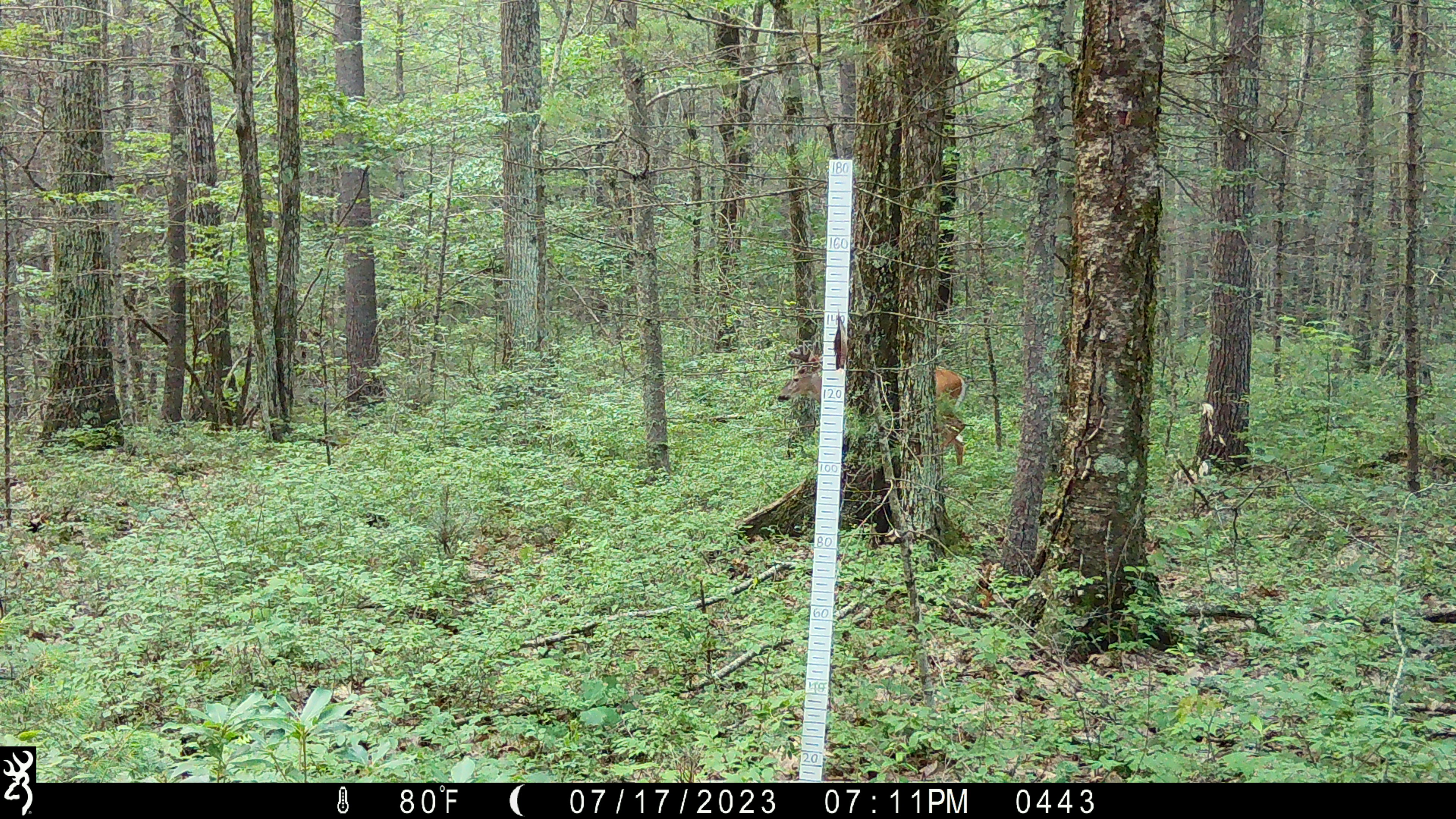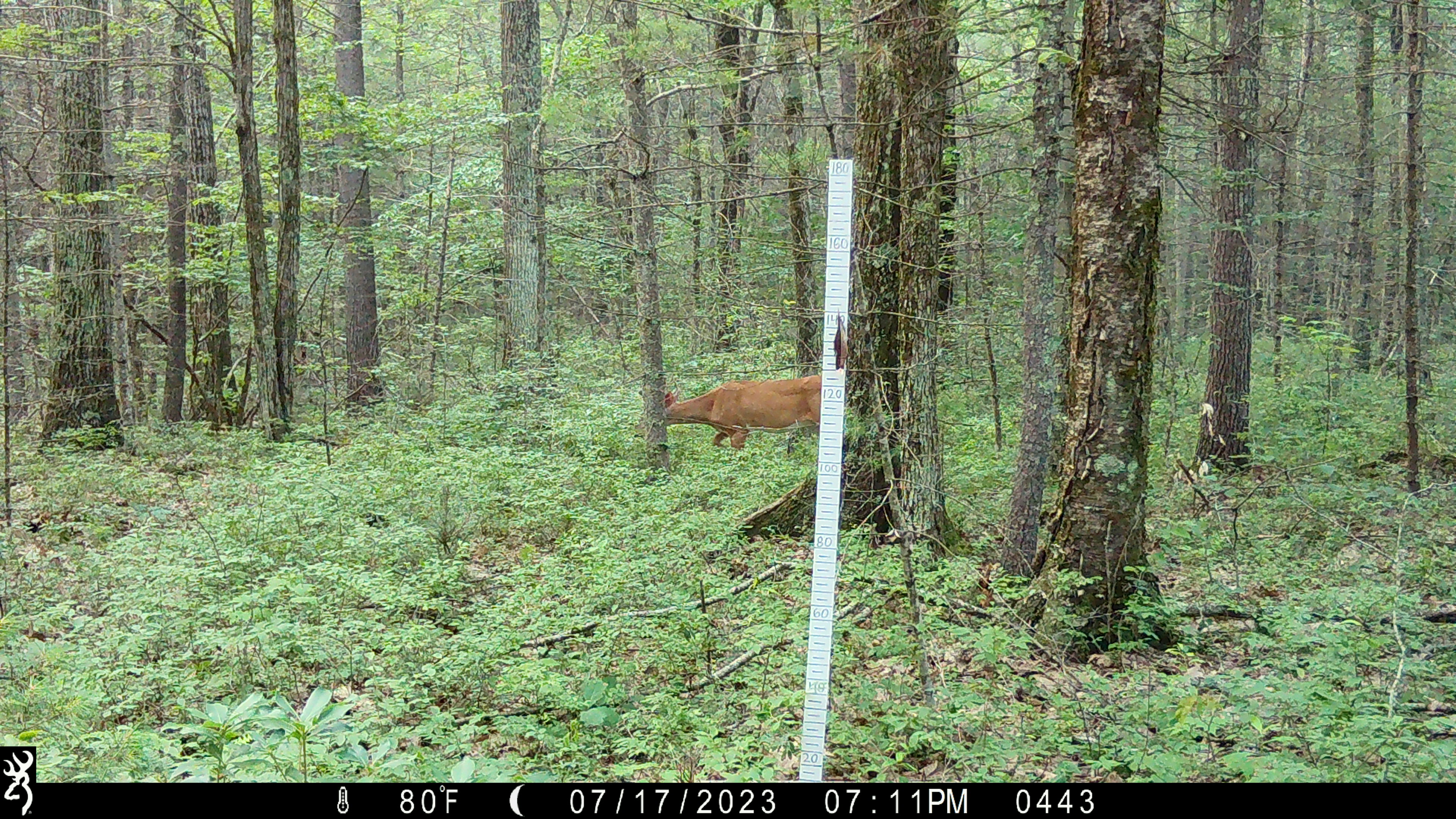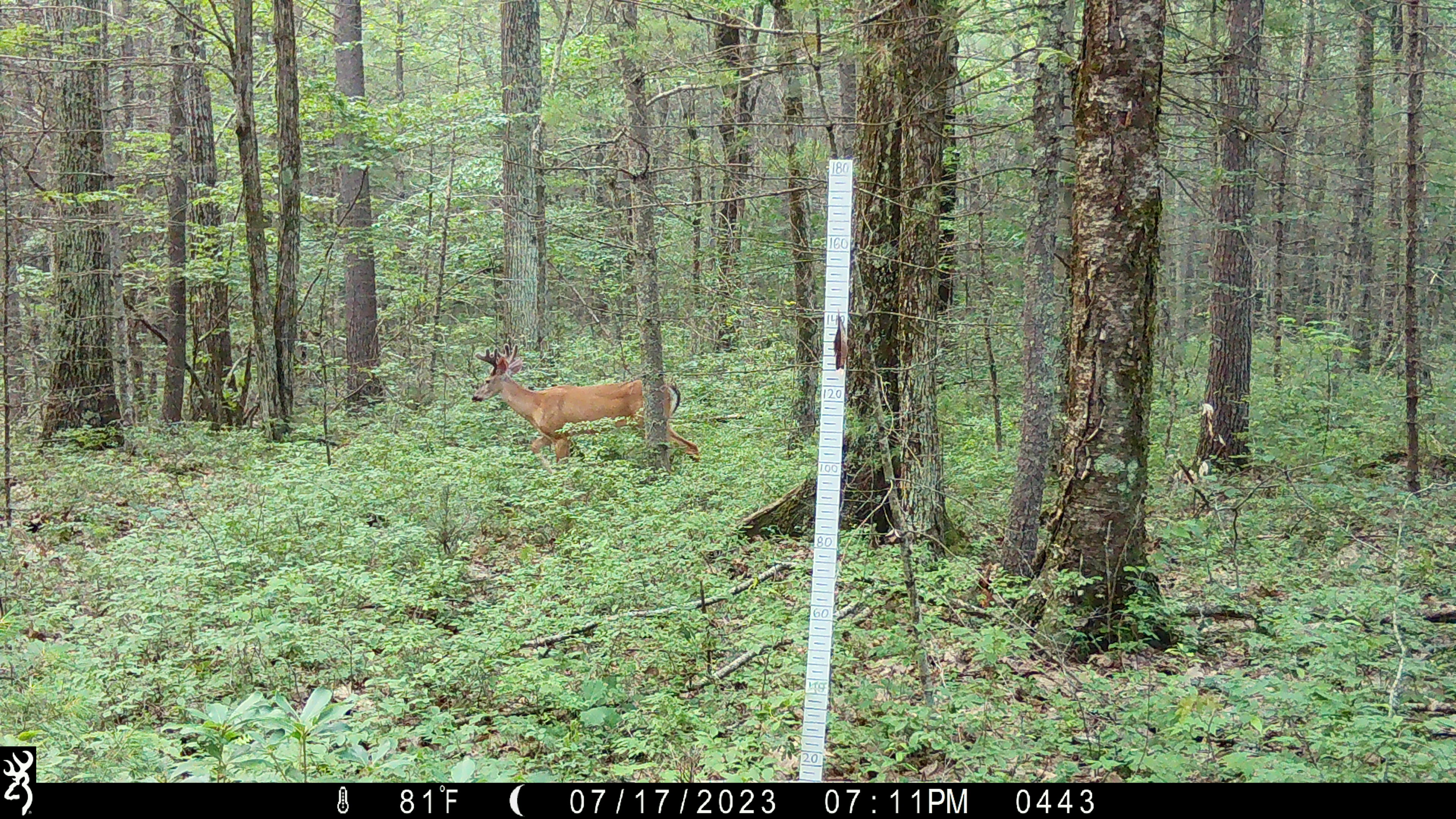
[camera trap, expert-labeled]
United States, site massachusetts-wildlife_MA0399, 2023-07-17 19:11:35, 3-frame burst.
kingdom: Animalia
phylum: Chordata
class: Mammalia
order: Artiodactyla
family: Cervidae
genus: Odocoileus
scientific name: Odocoileus virginianus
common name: white-tailed deer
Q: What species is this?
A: White-tailed deer (Odocoileus virginianus).